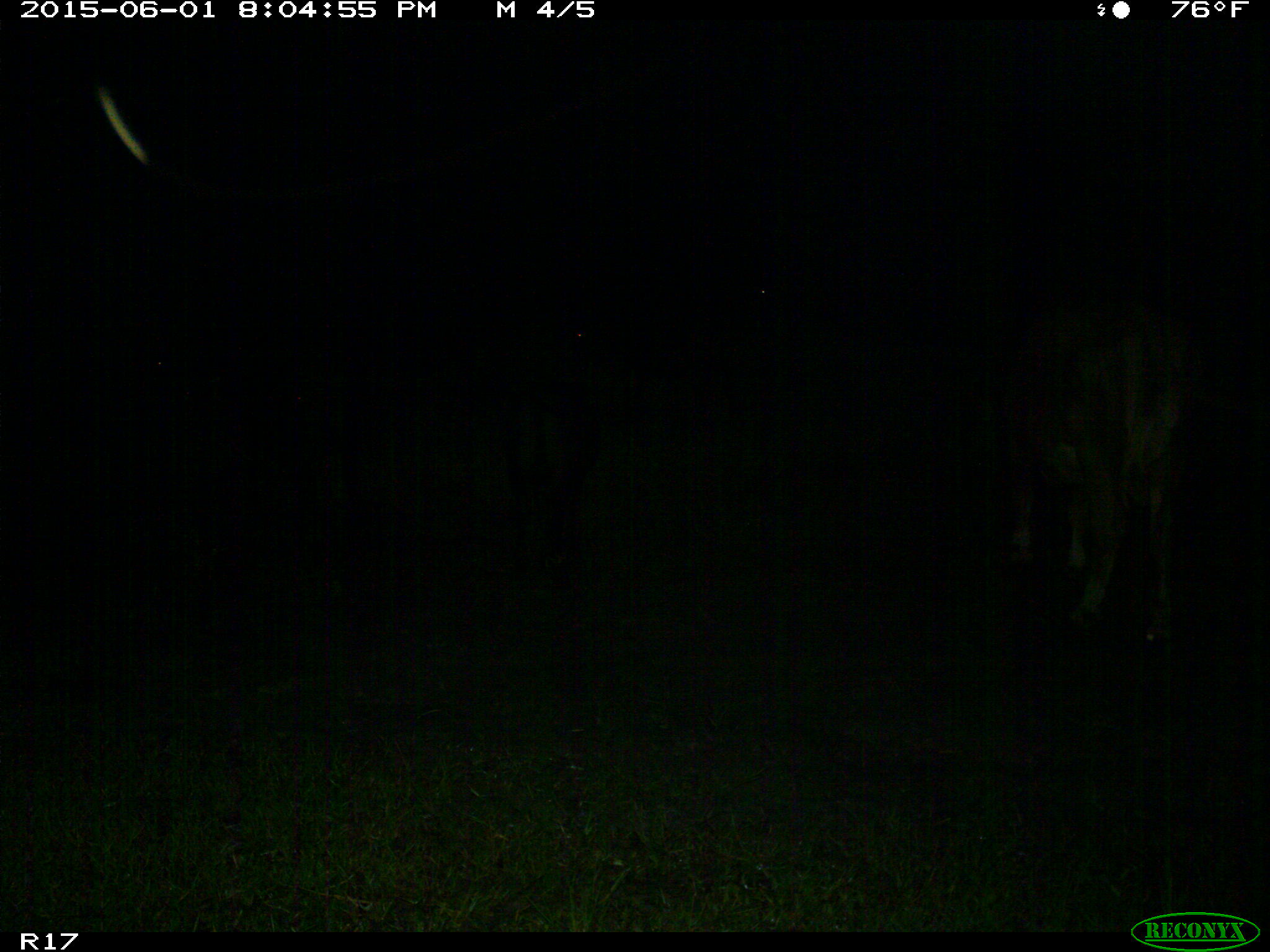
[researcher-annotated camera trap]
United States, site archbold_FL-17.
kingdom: Animalia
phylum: Chordata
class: Mammalia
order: Artiodactyla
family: Bovidae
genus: Bos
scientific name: Bos taurus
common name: domestic cow